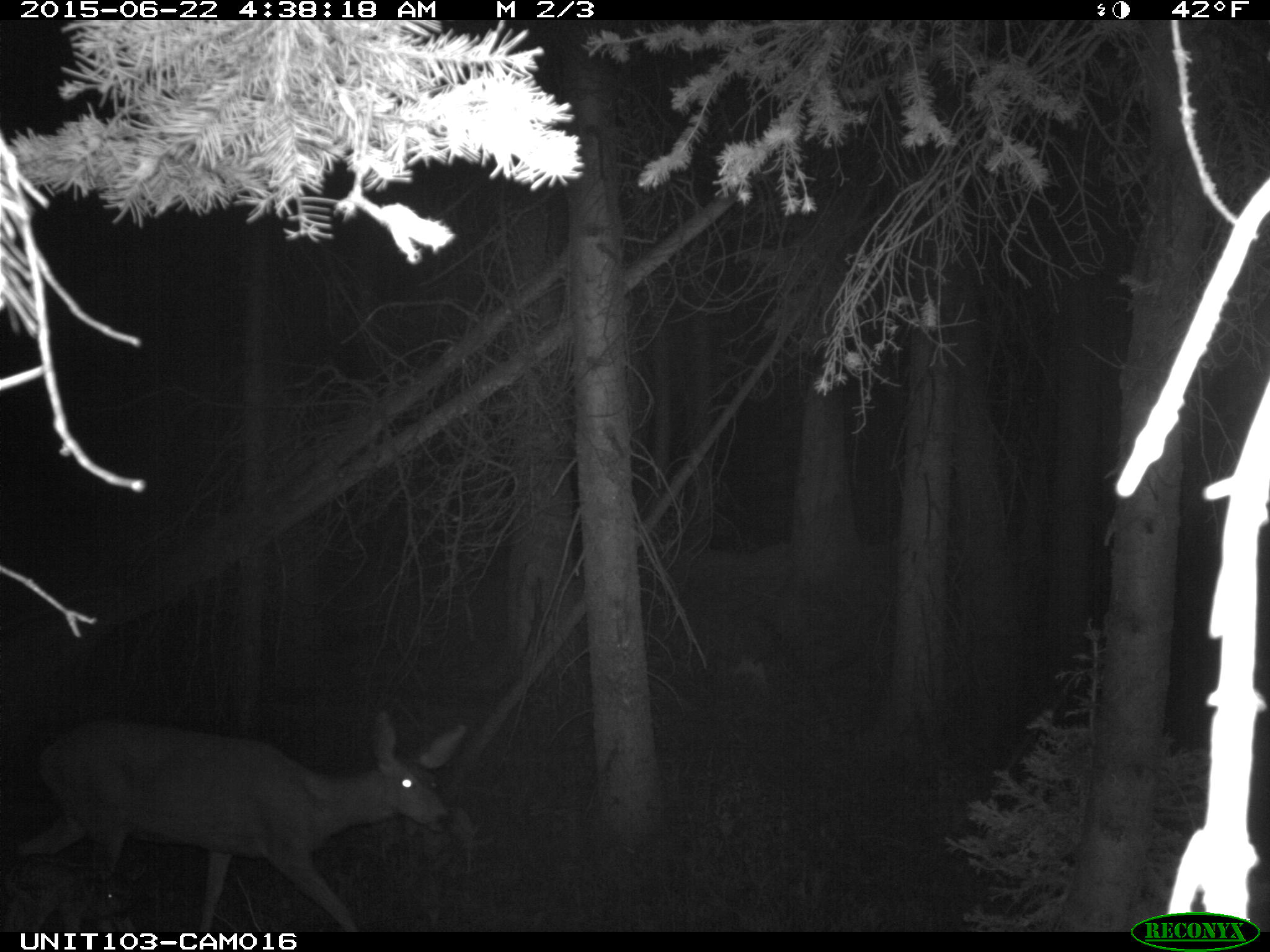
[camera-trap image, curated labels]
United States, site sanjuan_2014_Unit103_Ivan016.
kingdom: Animalia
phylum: Chordata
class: Mammalia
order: Artiodactyla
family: Cervidae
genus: Odocoileus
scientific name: Odocoileus hemionus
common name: mule deer